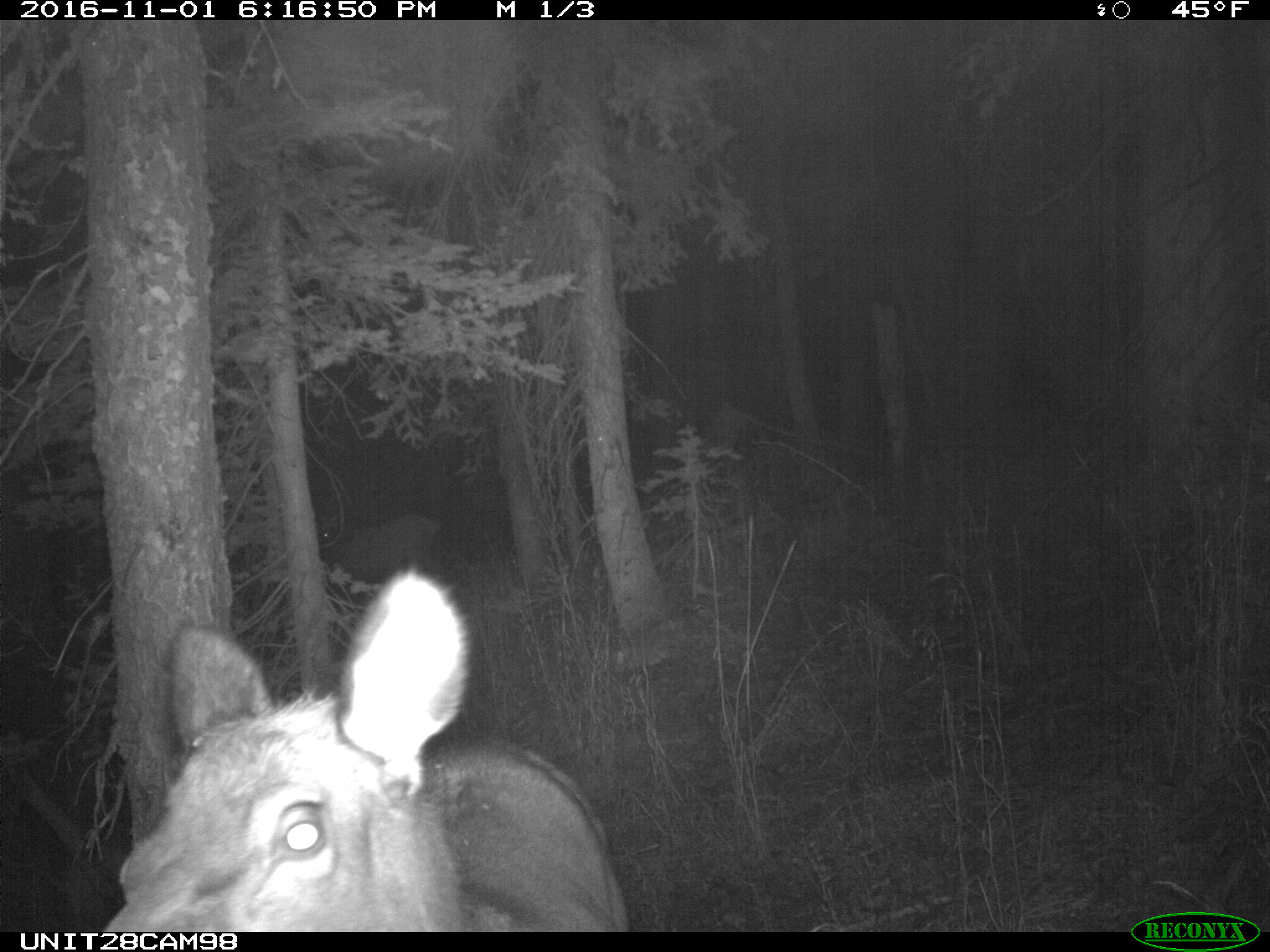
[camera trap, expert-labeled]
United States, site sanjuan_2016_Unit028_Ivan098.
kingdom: Animalia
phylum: Chordata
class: Mammalia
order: Artiodactyla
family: Cervidae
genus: Cervus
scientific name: Cervus elaphus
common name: red deer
Cervus elaphus (red deer).